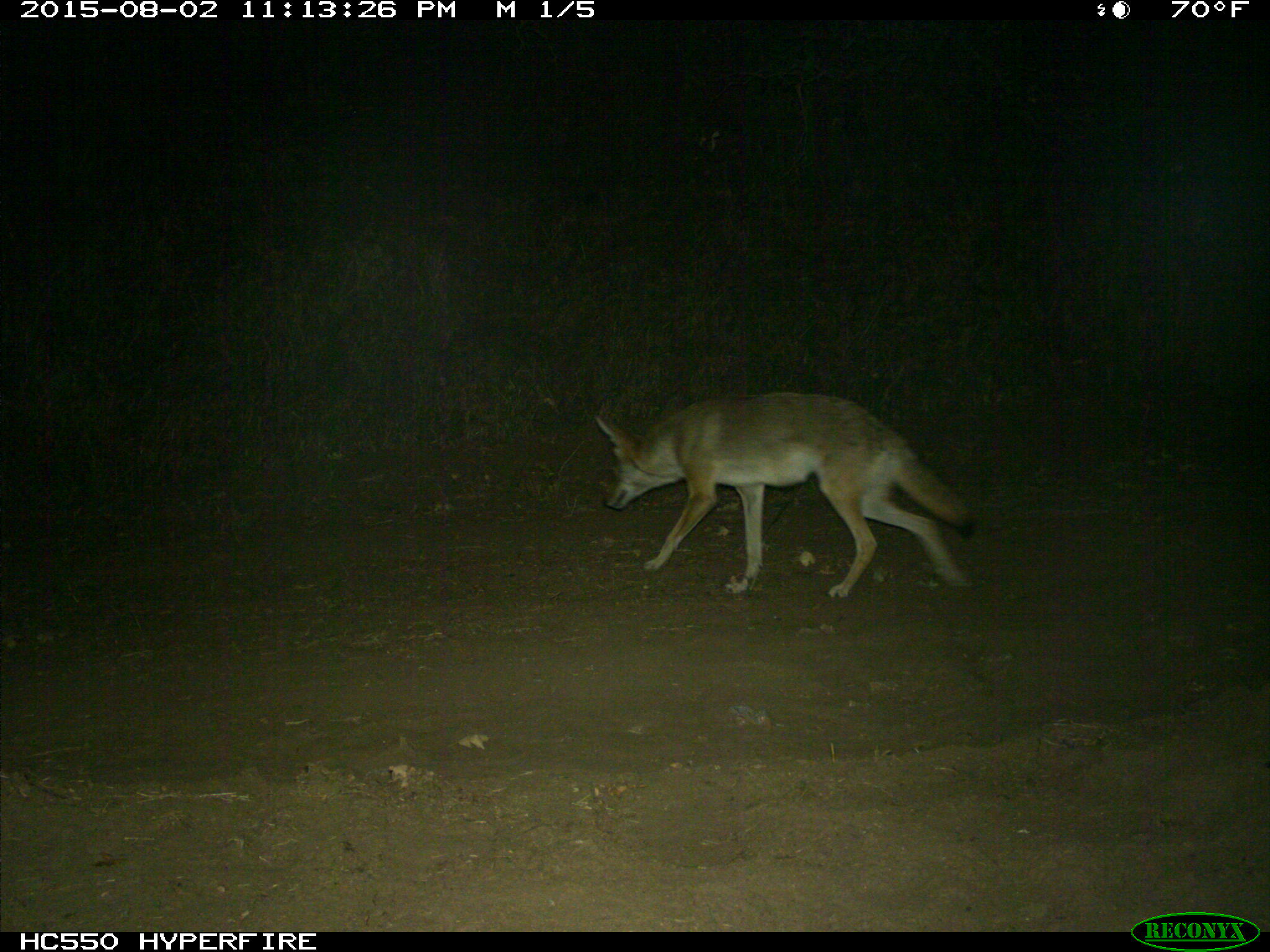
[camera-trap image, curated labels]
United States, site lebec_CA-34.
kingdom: Animalia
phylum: Chordata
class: Mammalia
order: Carnivora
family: Canidae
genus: Canis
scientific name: Canis latrans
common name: coyote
Canis latrans (coyote).